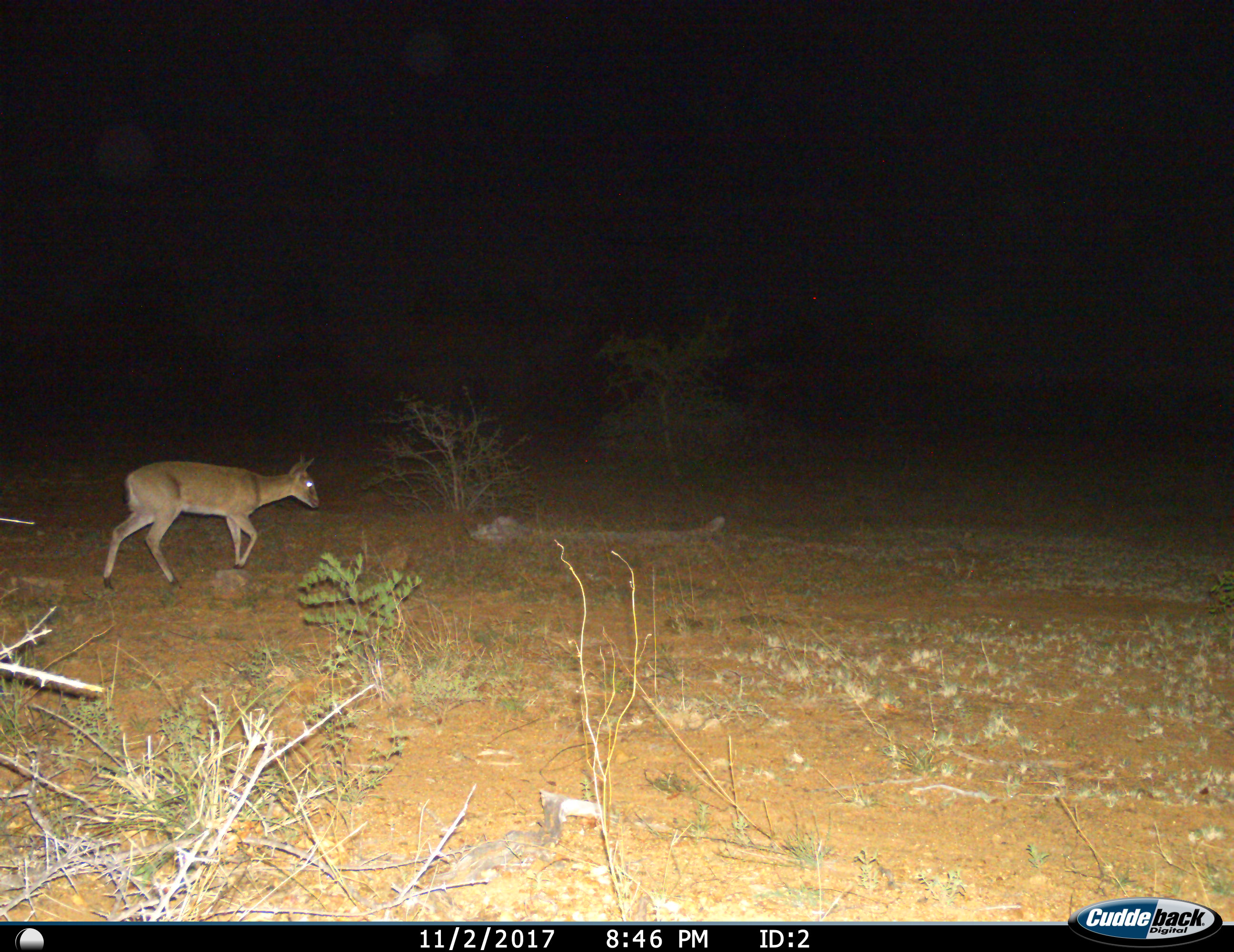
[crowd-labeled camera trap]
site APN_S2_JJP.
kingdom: Animalia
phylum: Chordata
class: Mammalia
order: Artiodactyla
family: Bovidae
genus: Sylvicapra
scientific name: Sylvicapra grimmia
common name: common duiker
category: duikercommongrey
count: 1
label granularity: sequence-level